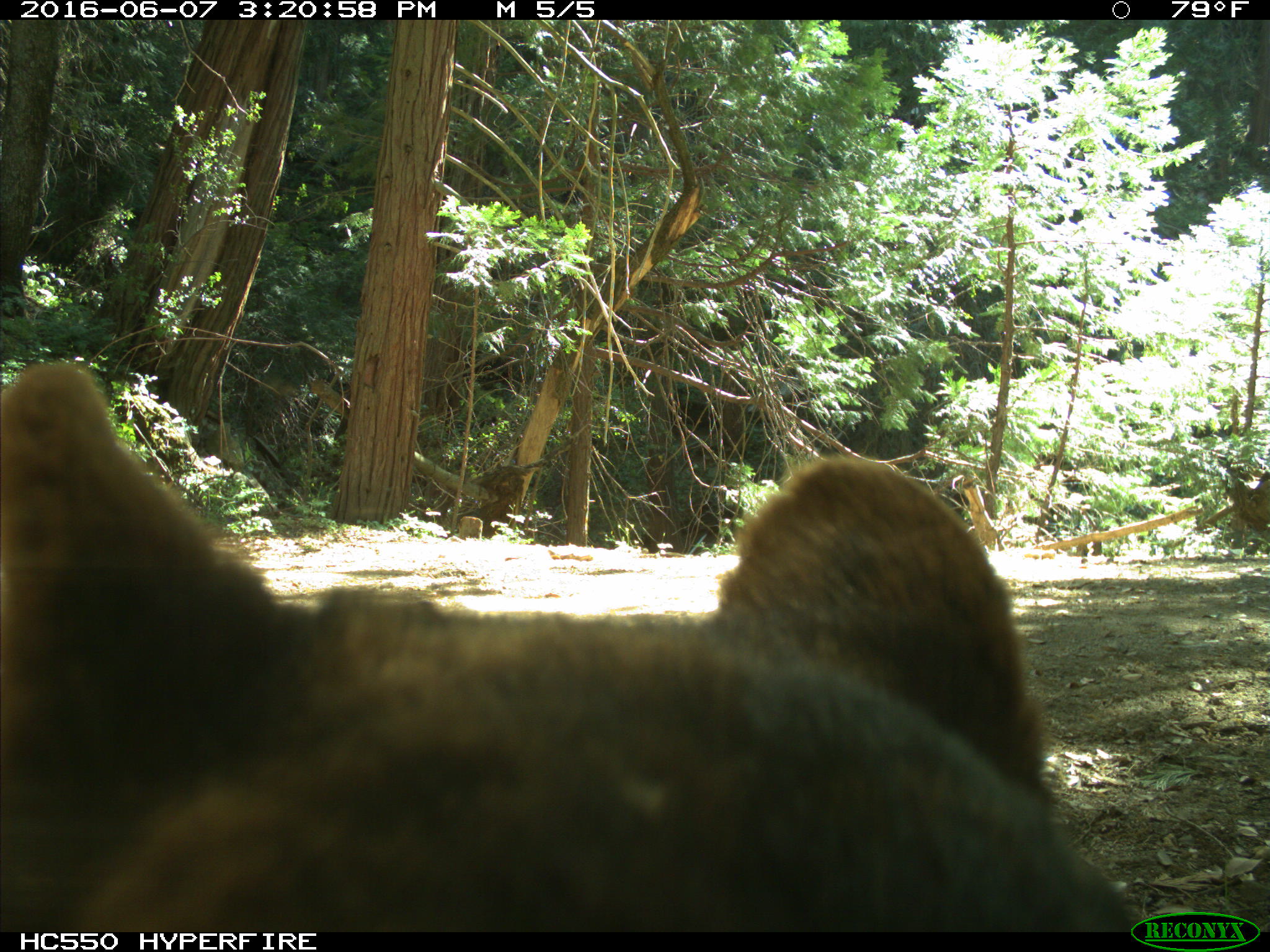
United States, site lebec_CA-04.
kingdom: Animalia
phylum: Chordata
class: Mammalia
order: Carnivora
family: Ursidae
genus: Ursus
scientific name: Ursus americanus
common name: american black bear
Ursus americanus (american black bear).